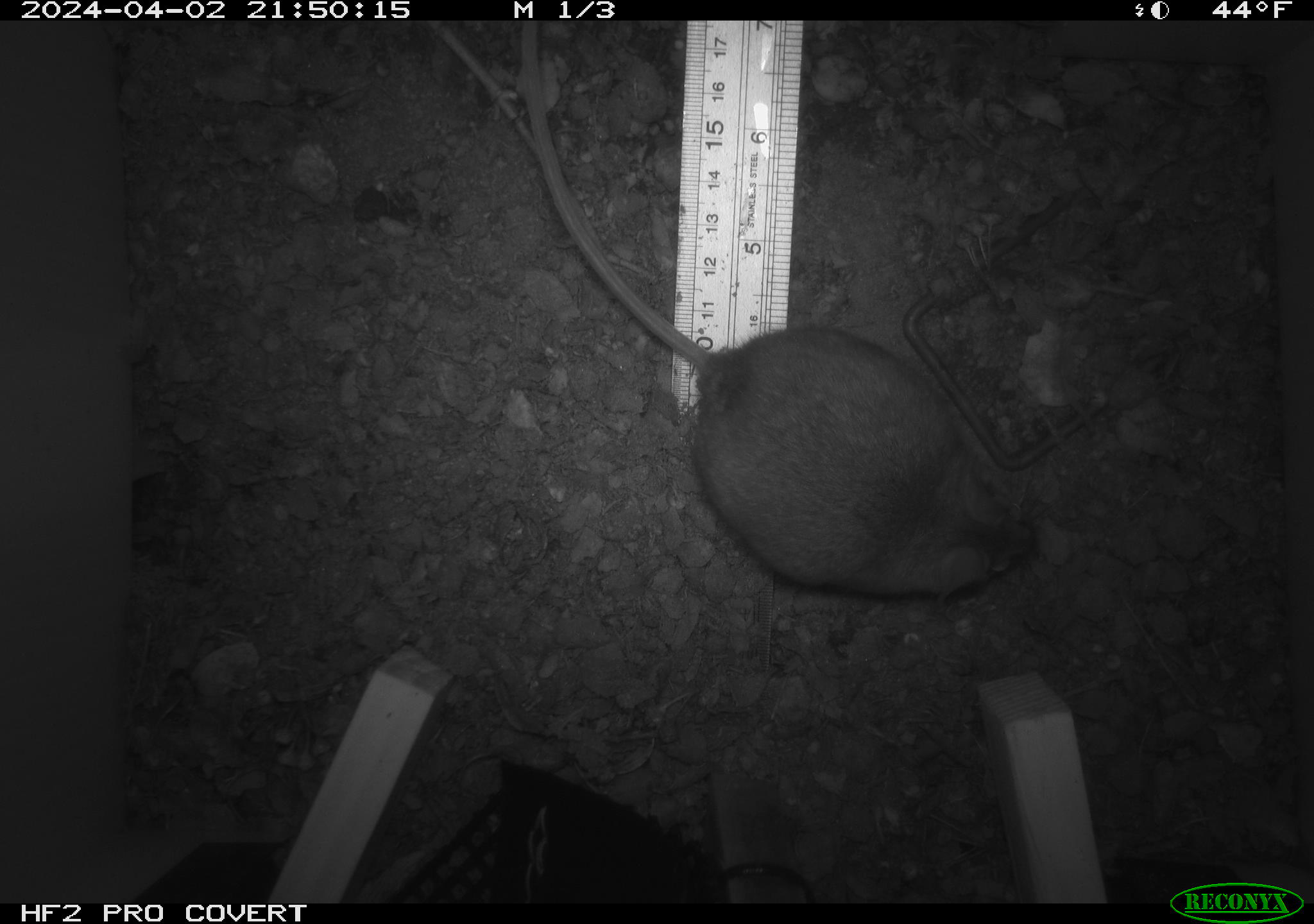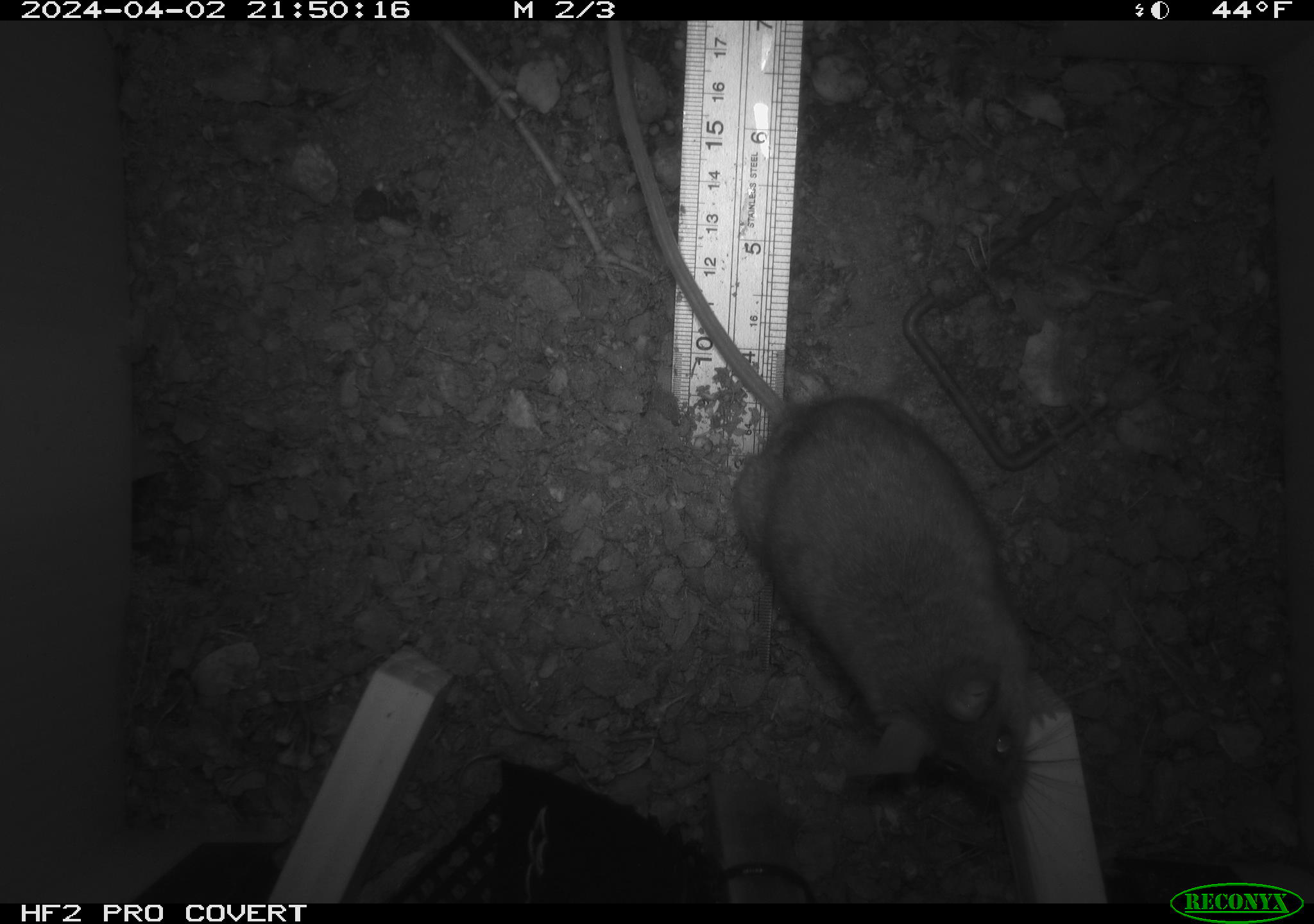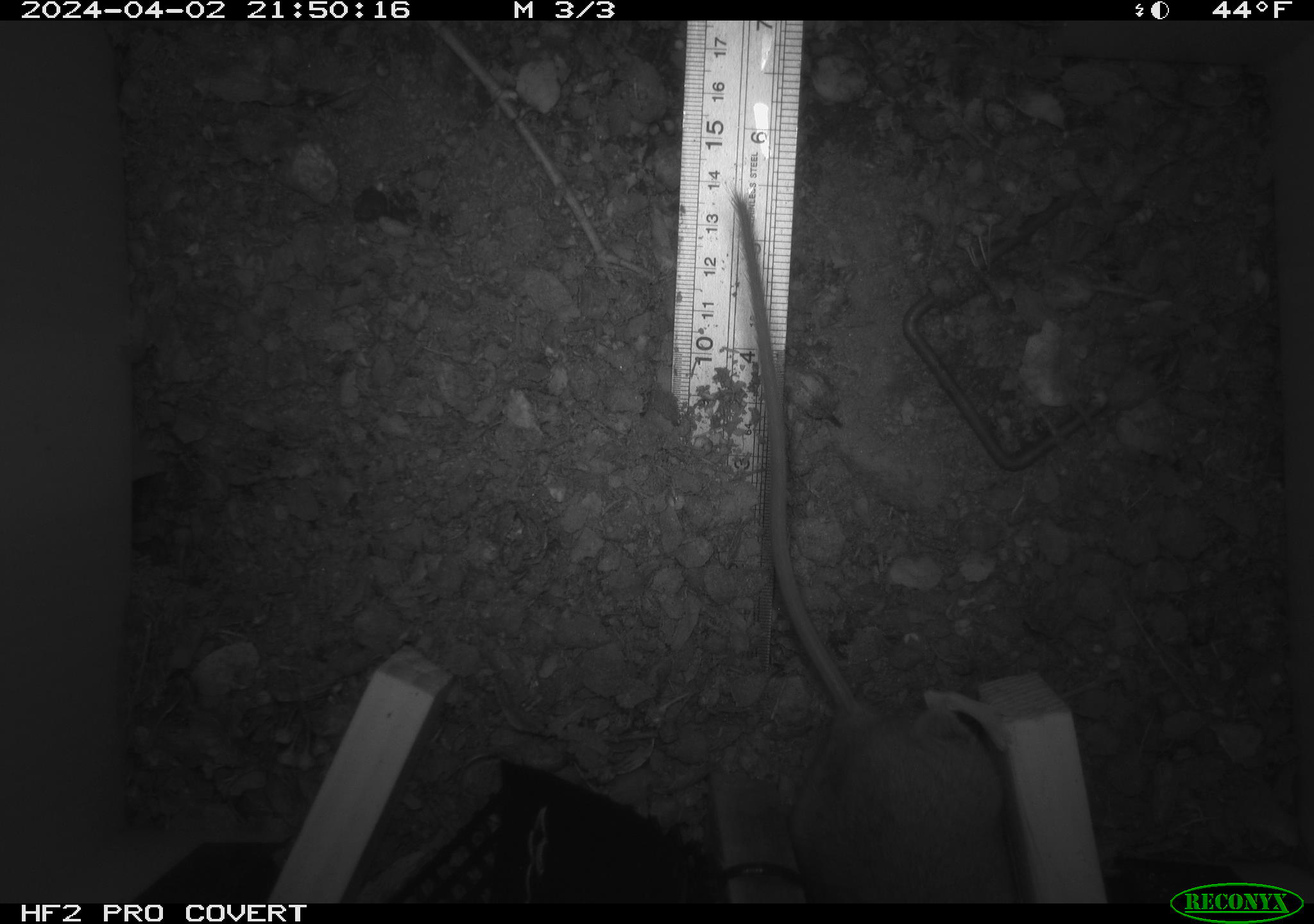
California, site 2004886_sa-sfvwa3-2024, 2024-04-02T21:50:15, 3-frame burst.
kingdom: Animalia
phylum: Chordata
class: Mammalia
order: Rodentia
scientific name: Rodentia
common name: mouse species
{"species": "mouse species (Rodentia)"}